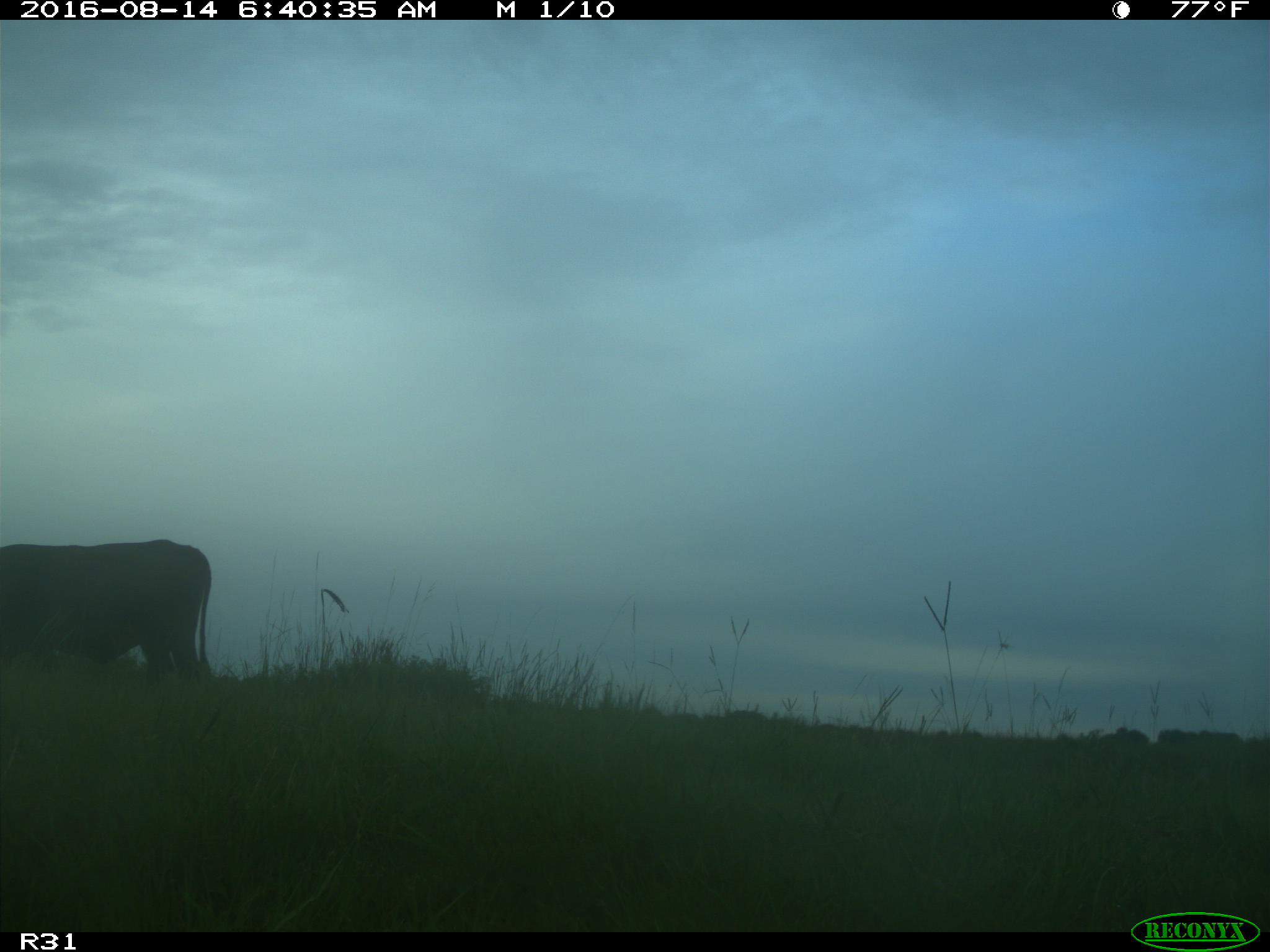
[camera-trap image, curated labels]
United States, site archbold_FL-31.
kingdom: Animalia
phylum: Chordata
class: Mammalia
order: Artiodactyla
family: Bovidae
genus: Bos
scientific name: Bos taurus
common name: domestic cow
Bos taurus (domestic cow).